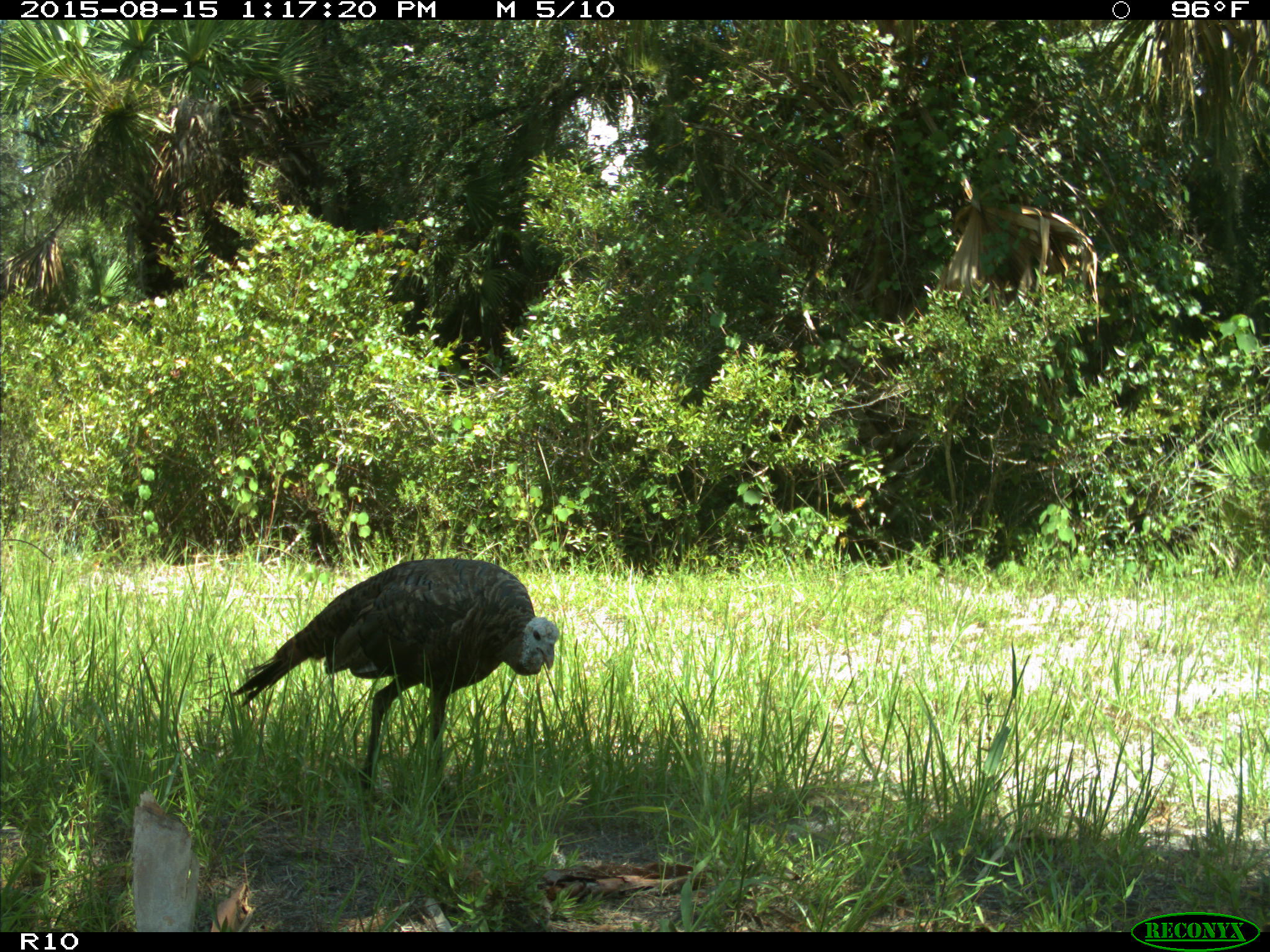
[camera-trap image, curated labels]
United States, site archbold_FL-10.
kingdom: Animalia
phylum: Chordata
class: Aves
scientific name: Aves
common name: birds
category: unidentified bird